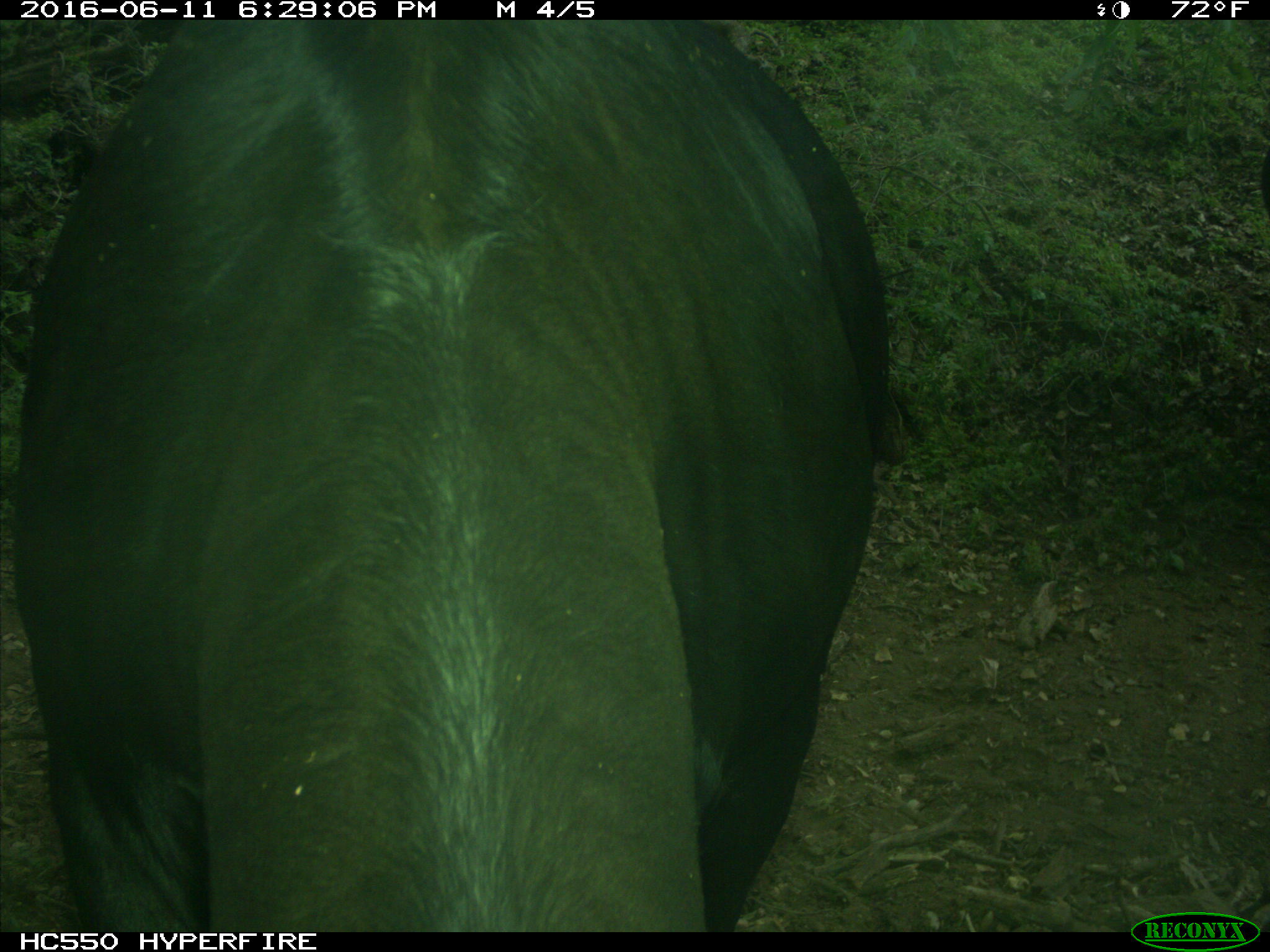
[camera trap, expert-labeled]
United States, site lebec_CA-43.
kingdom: Animalia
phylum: Chordata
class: Mammalia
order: Artiodactyla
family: Bovidae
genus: Bos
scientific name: Bos taurus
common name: domestic cow